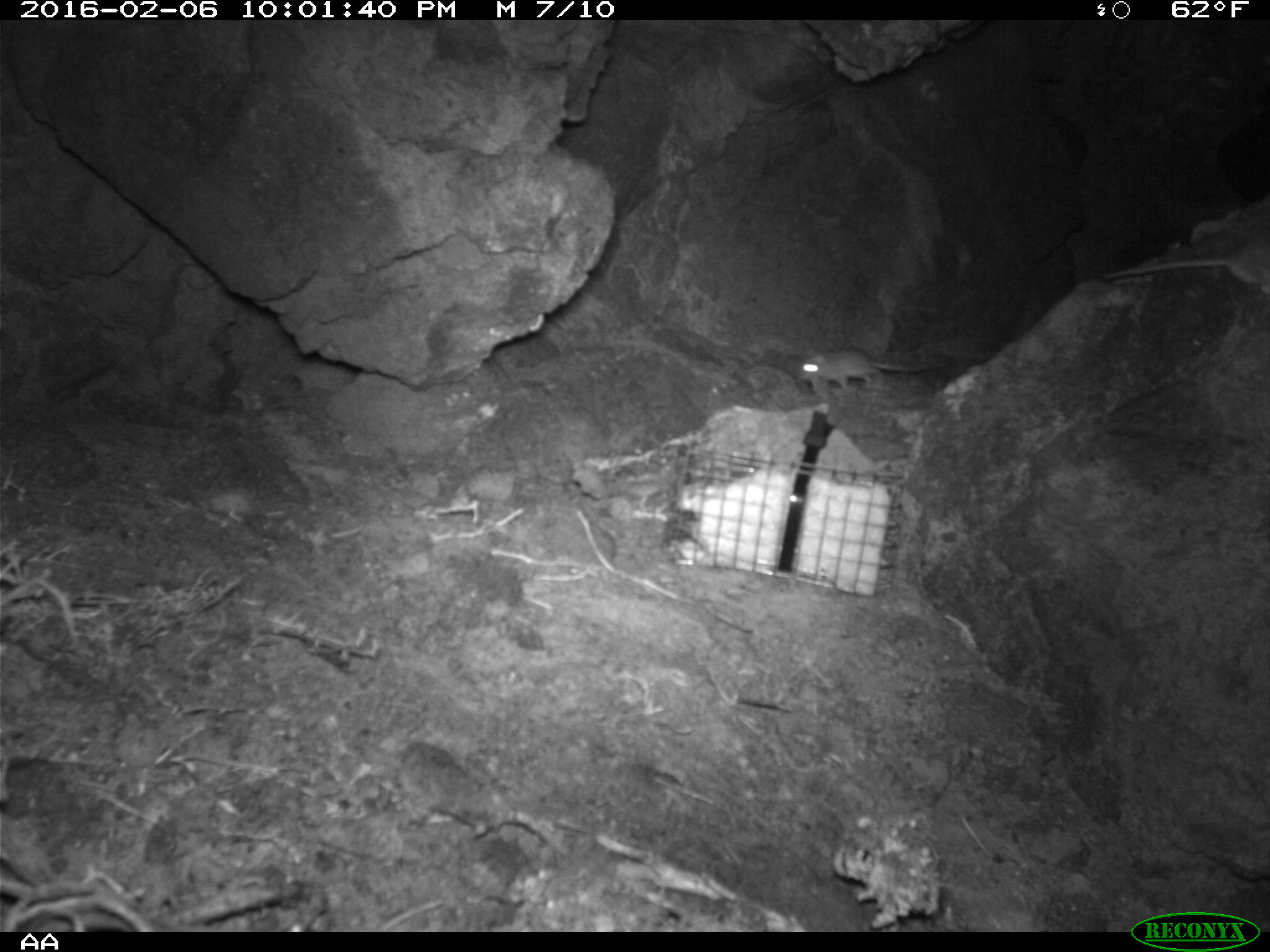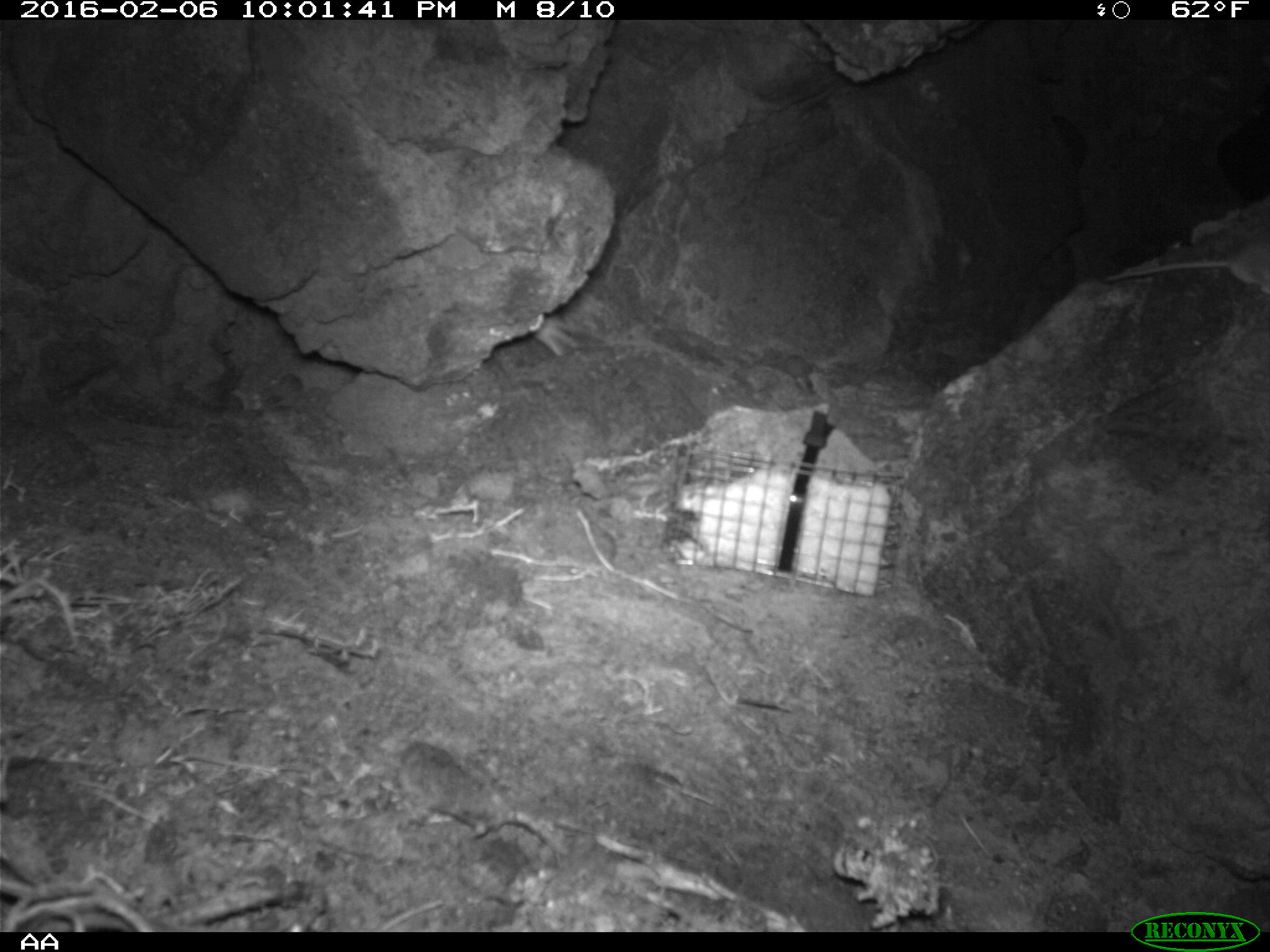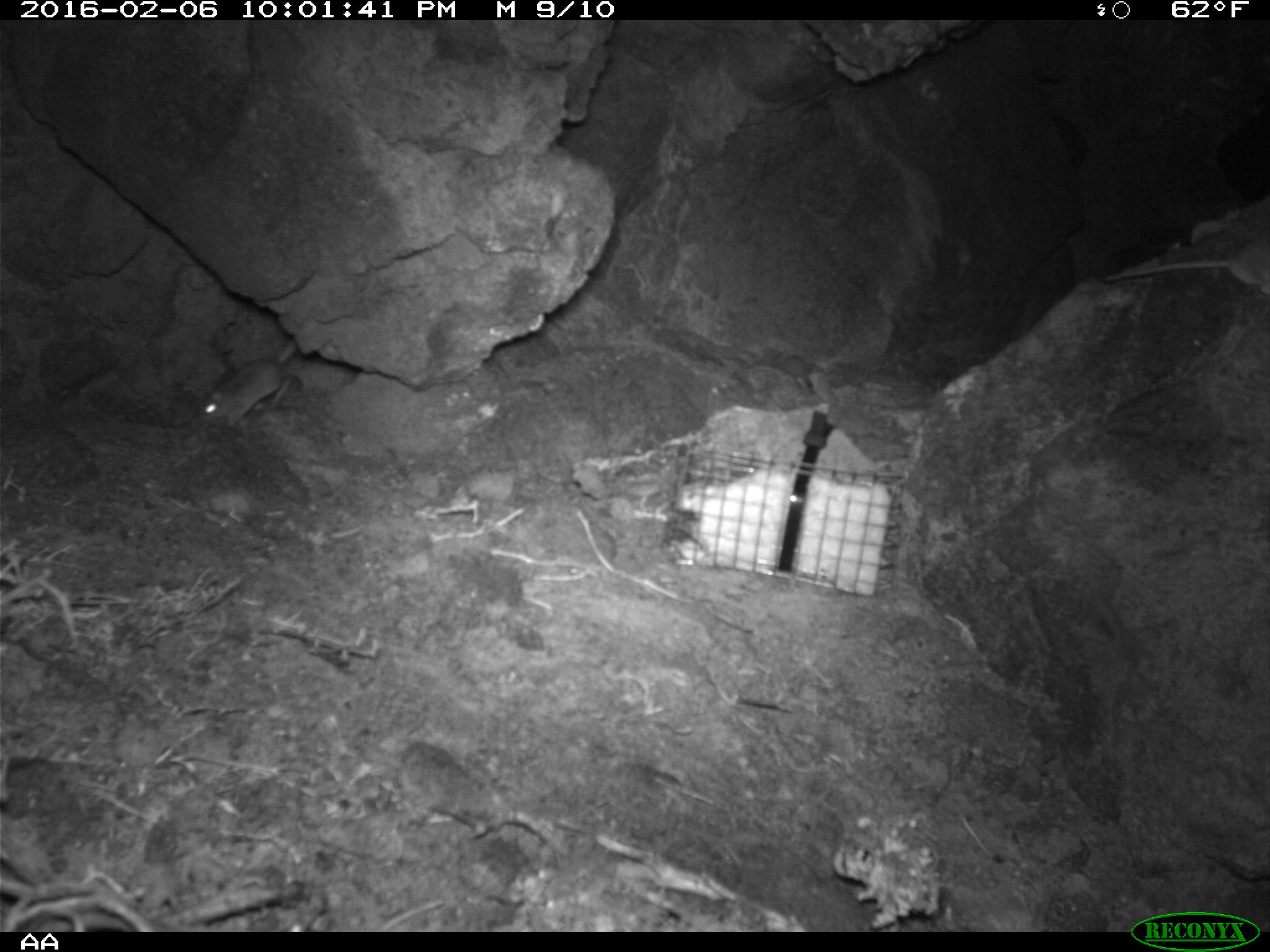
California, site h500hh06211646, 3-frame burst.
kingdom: Animalia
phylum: Chordata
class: Mammalia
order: Rodentia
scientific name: Rodentia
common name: rodent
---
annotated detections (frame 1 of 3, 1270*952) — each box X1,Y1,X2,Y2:
rodent: 1100,234,1269,295; 791,345,938,400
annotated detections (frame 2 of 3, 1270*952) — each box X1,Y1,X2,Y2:
rodent: 1101,221,1269,286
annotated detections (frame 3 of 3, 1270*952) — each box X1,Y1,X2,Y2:
rodent: 1102,227,1269,294; 200,335,296,428